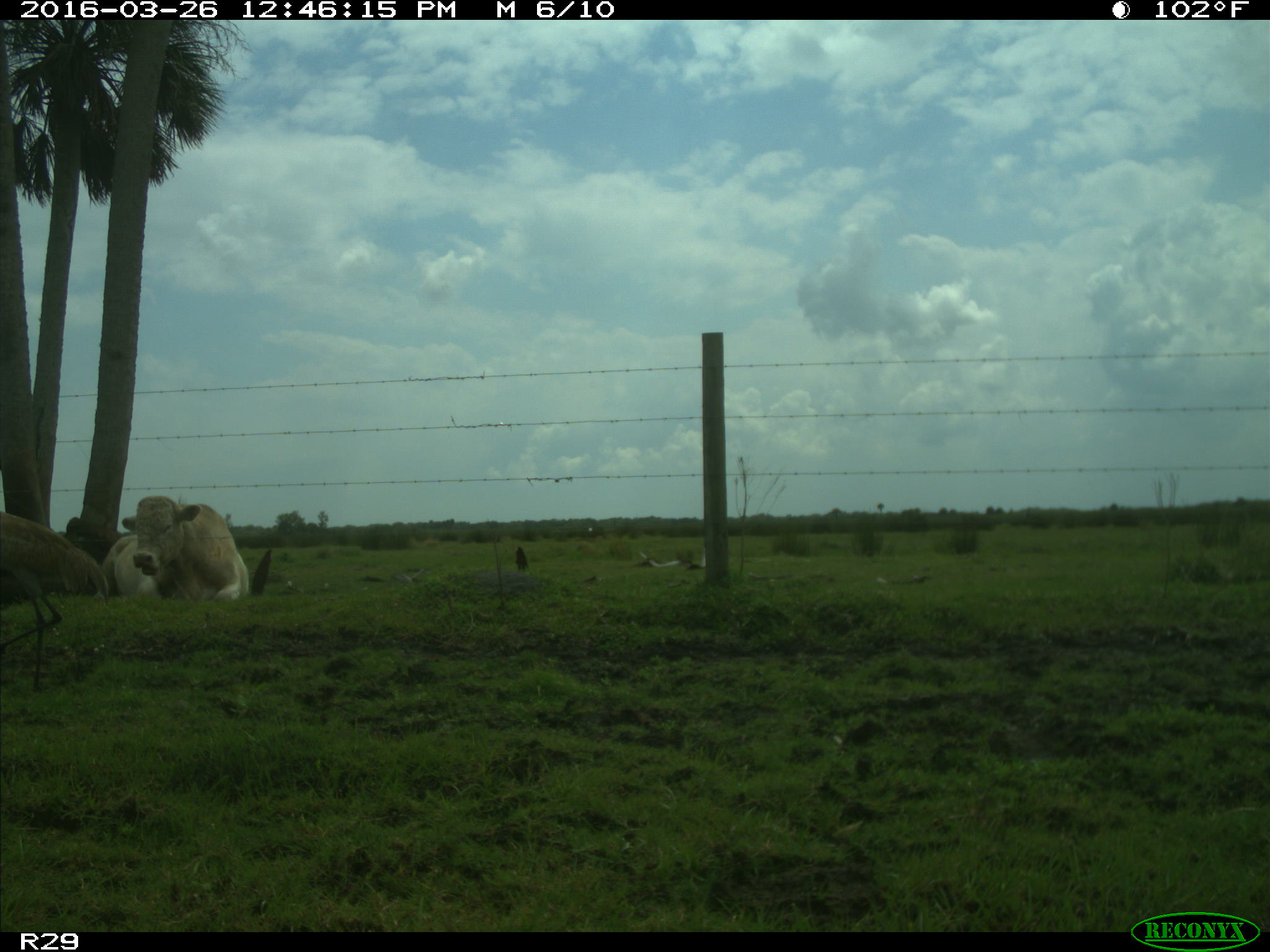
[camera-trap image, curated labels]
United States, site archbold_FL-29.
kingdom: Animalia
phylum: Chordata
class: Mammalia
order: Artiodactyla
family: Bovidae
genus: Bos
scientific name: Bos taurus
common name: domestic cow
Bos taurus (domestic cow).